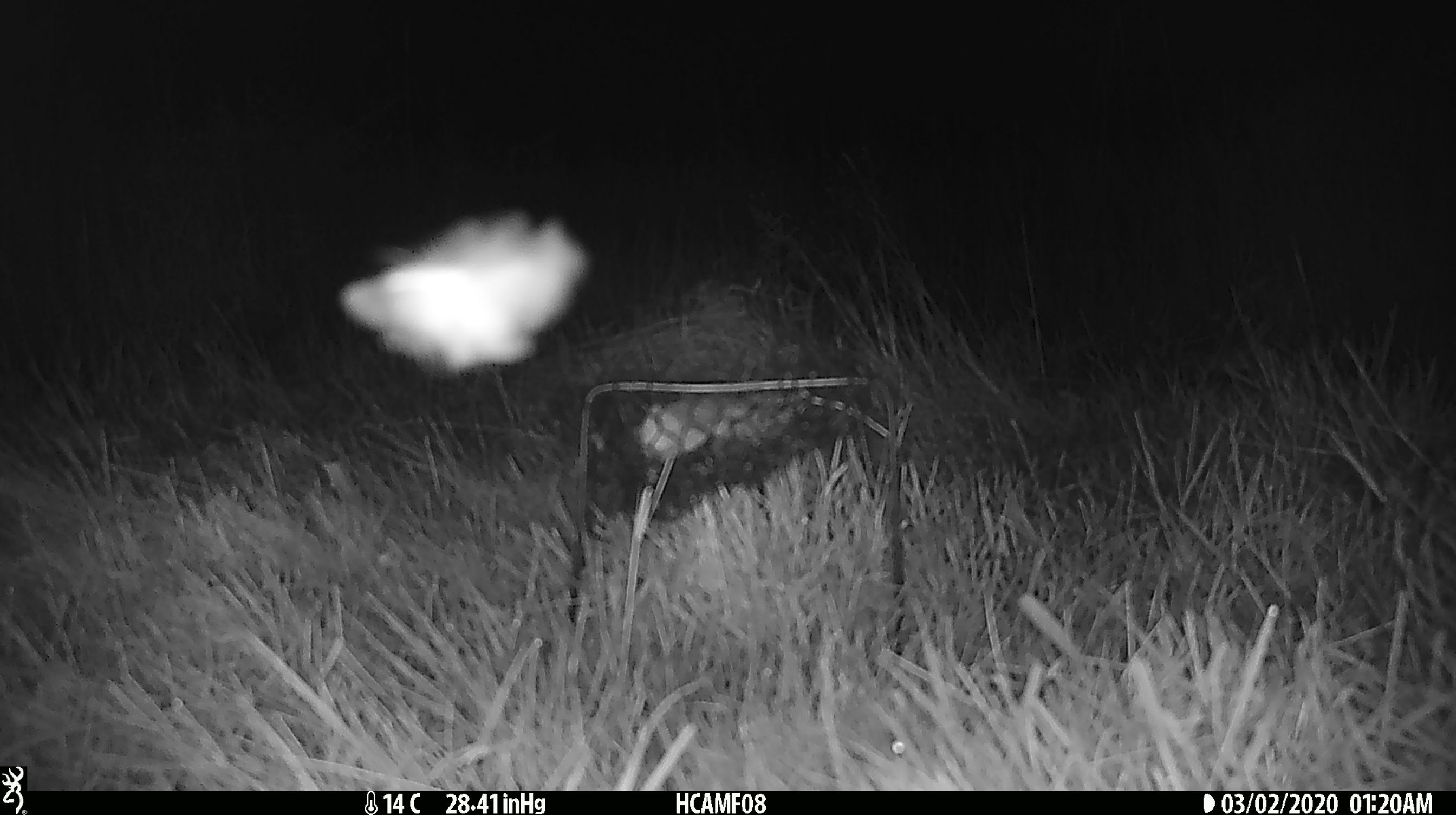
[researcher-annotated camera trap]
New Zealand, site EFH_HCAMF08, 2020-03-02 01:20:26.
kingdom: Animalia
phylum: Arthropoda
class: Insecta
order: Lepidoptera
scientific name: Lepidoptera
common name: moth